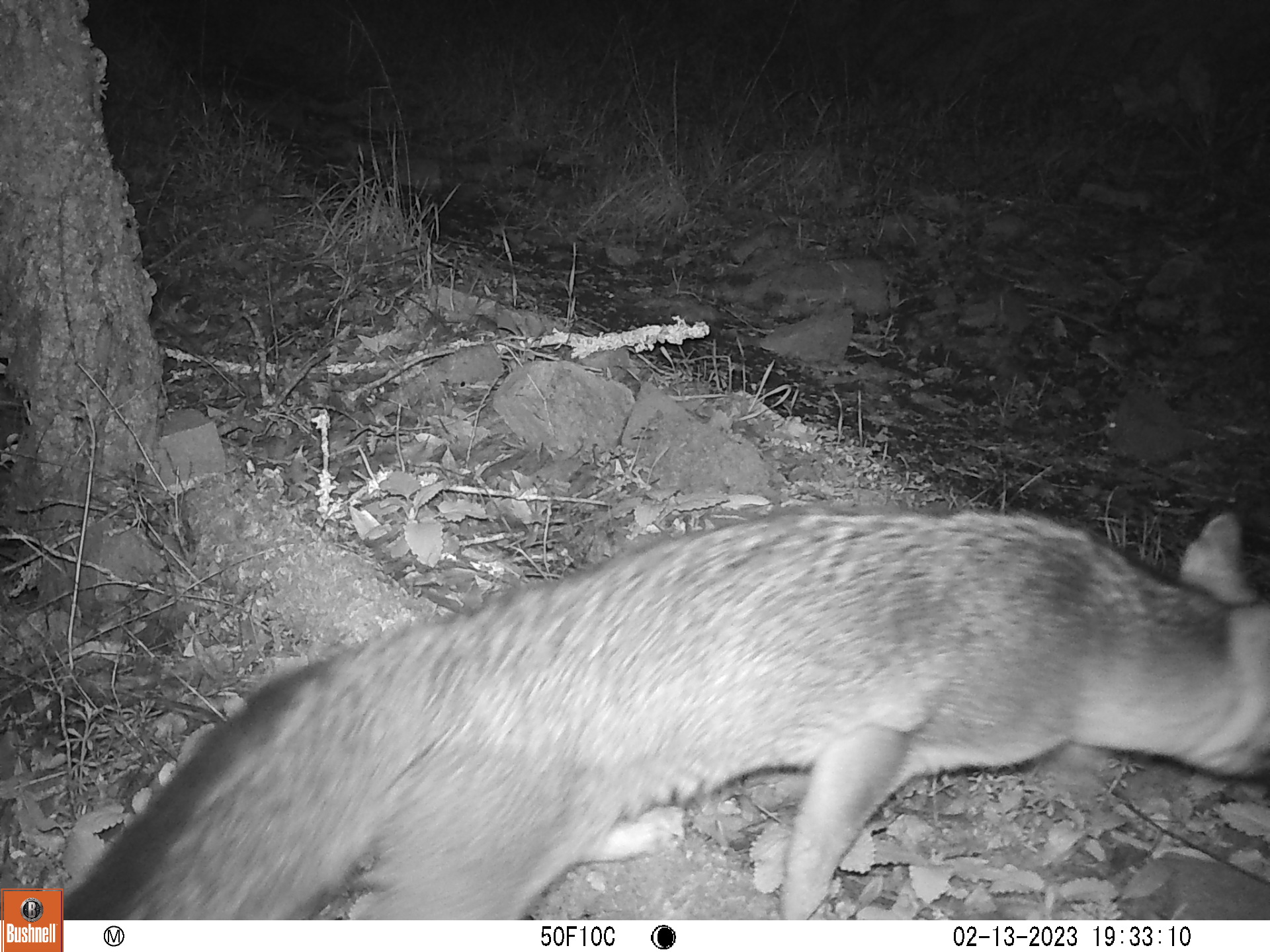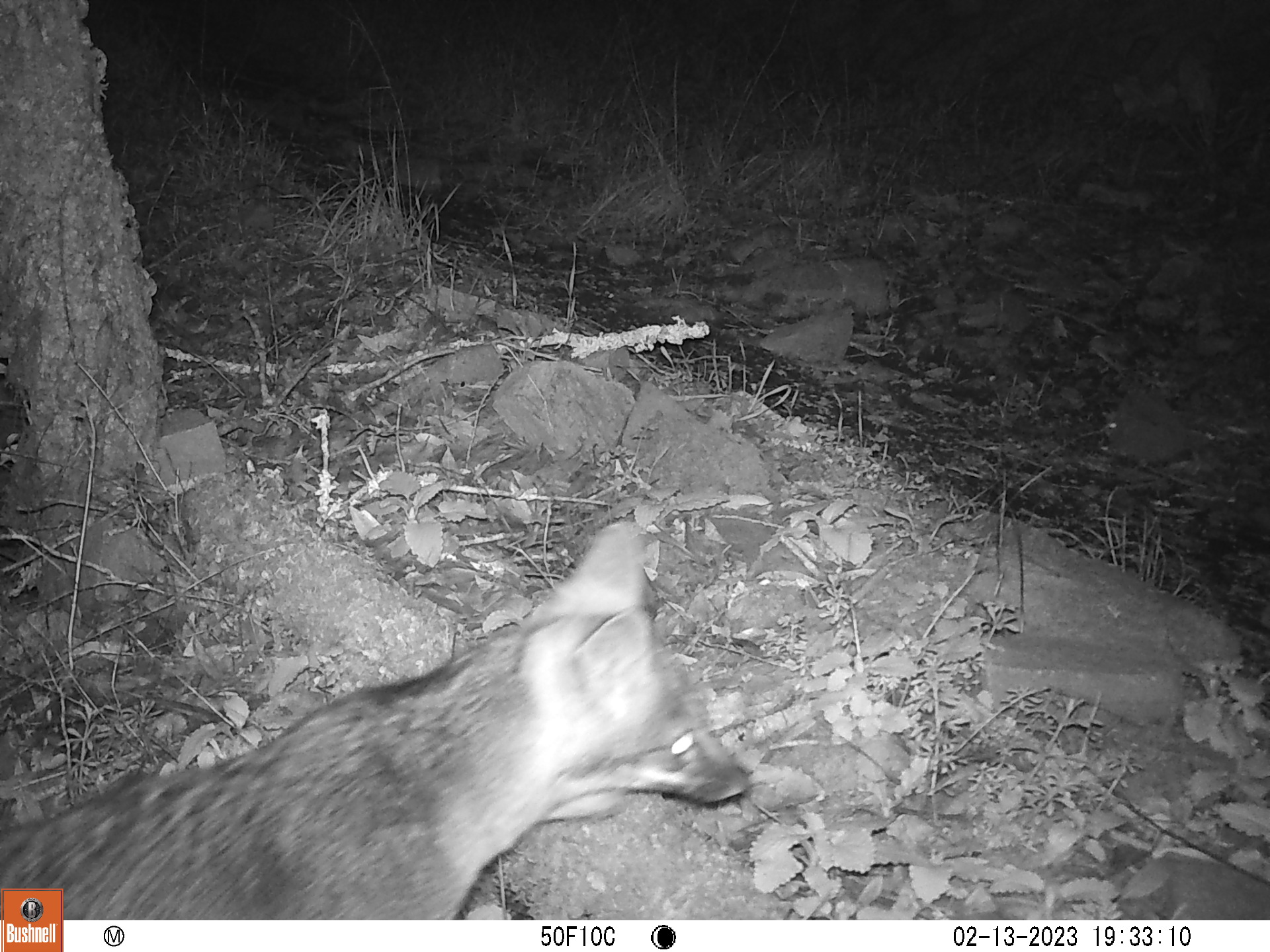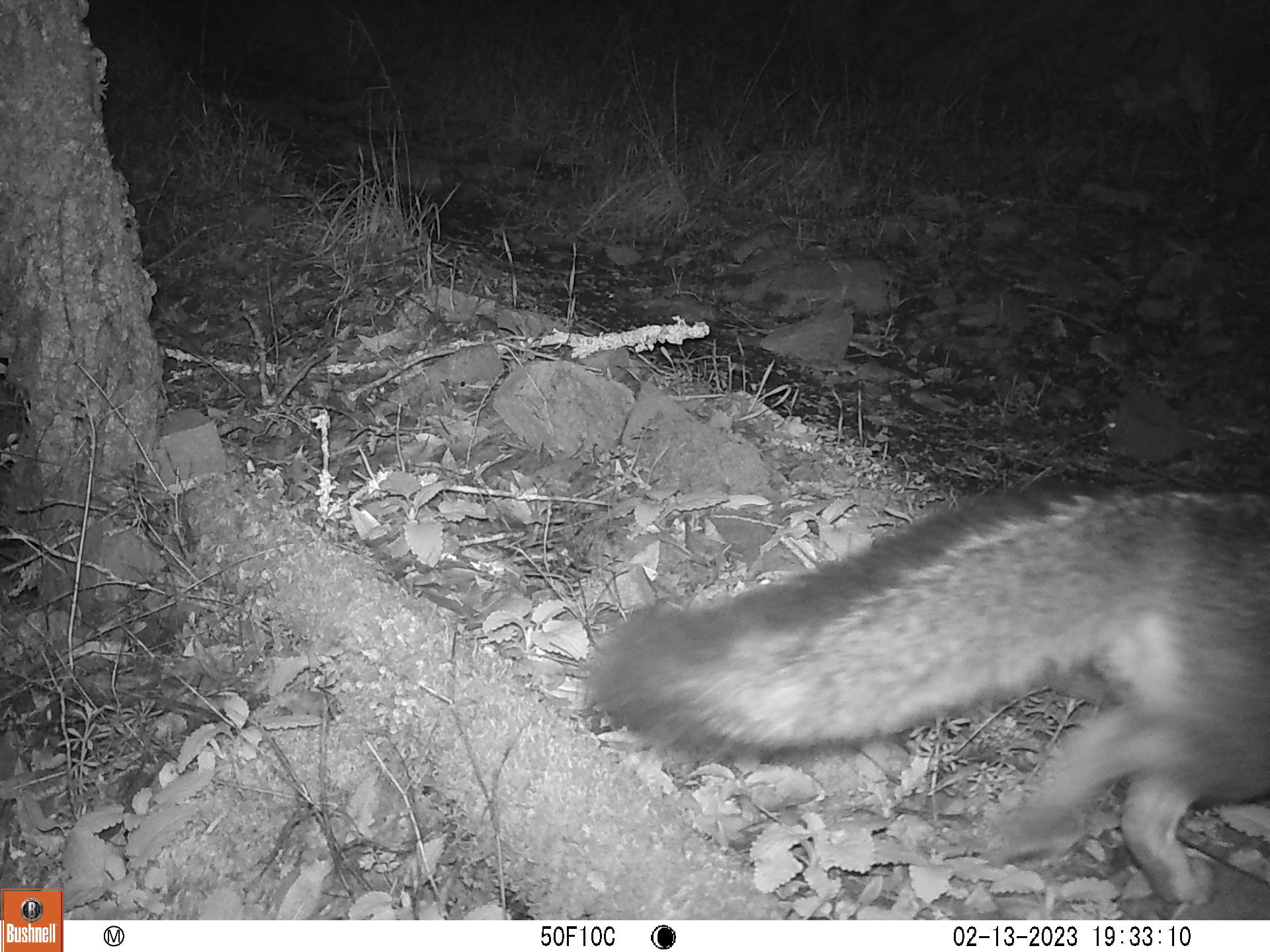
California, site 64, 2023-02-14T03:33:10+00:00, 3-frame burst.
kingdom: Animalia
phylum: Chordata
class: Mammalia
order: Carnivora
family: Canidae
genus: Urocyon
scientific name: Urocyon cinereoargenteus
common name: gray fox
Gray fox (Urocyon cinereoargenteus).